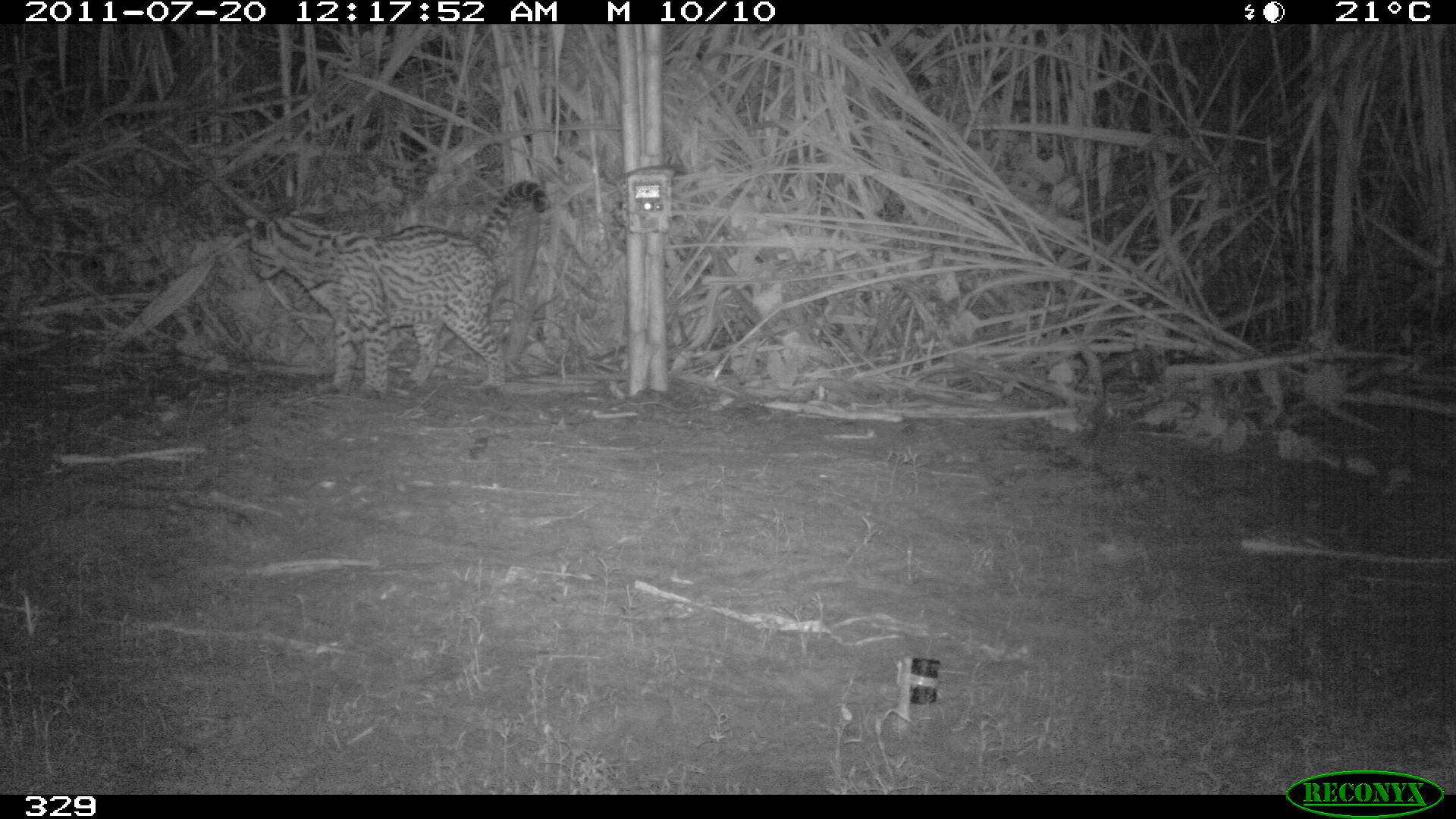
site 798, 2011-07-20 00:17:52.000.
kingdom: Animalia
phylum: Chordata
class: Mammalia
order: Carnivora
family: Felidae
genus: Leopardus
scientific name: Leopardus pardalis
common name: ocelot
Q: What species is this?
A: Leopardus pardalis (ocelot).